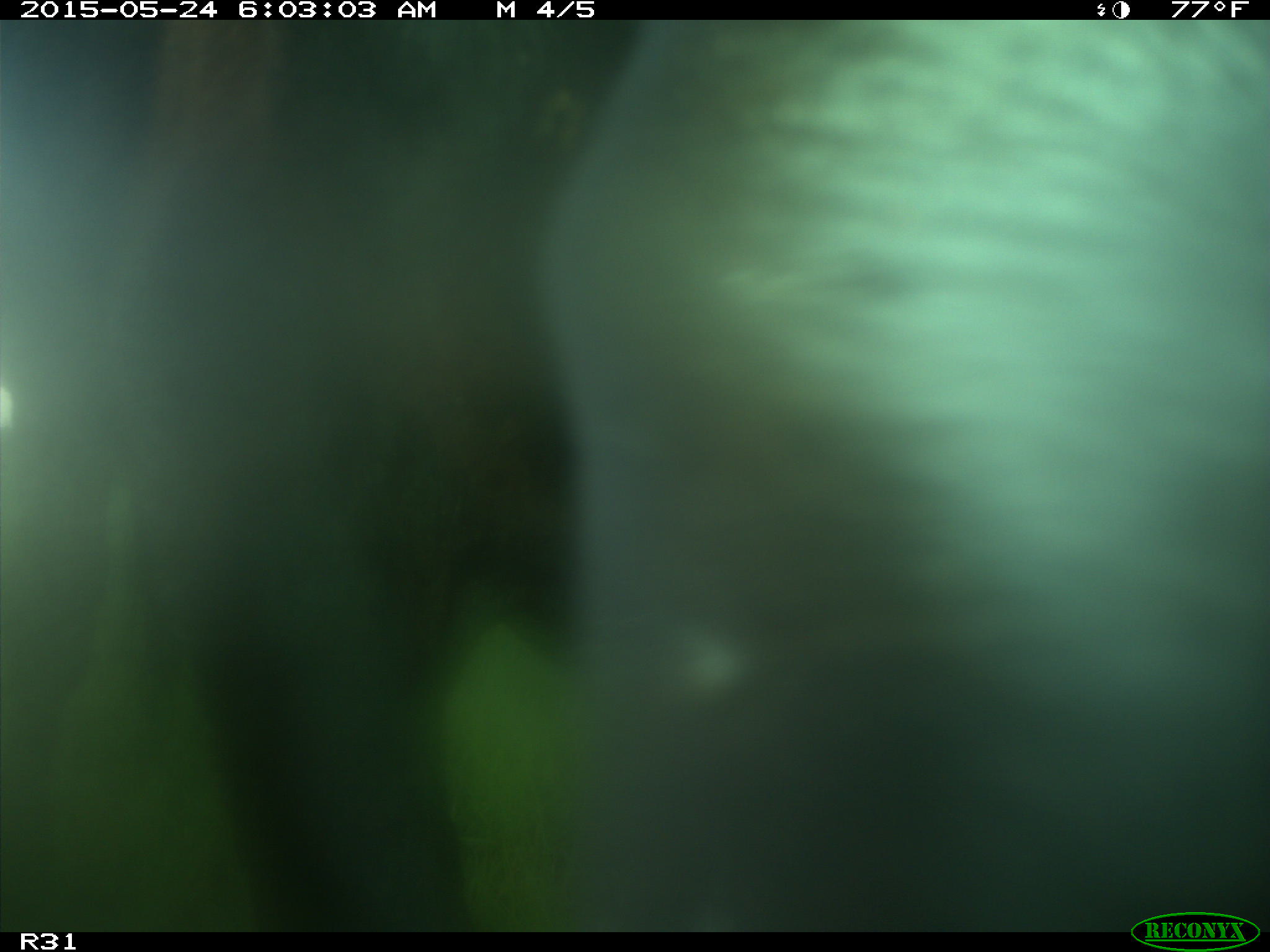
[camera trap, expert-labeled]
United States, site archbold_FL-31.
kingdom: Animalia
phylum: Chordata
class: Mammalia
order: Artiodactyla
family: Bovidae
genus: Bos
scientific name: Bos taurus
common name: domestic cow